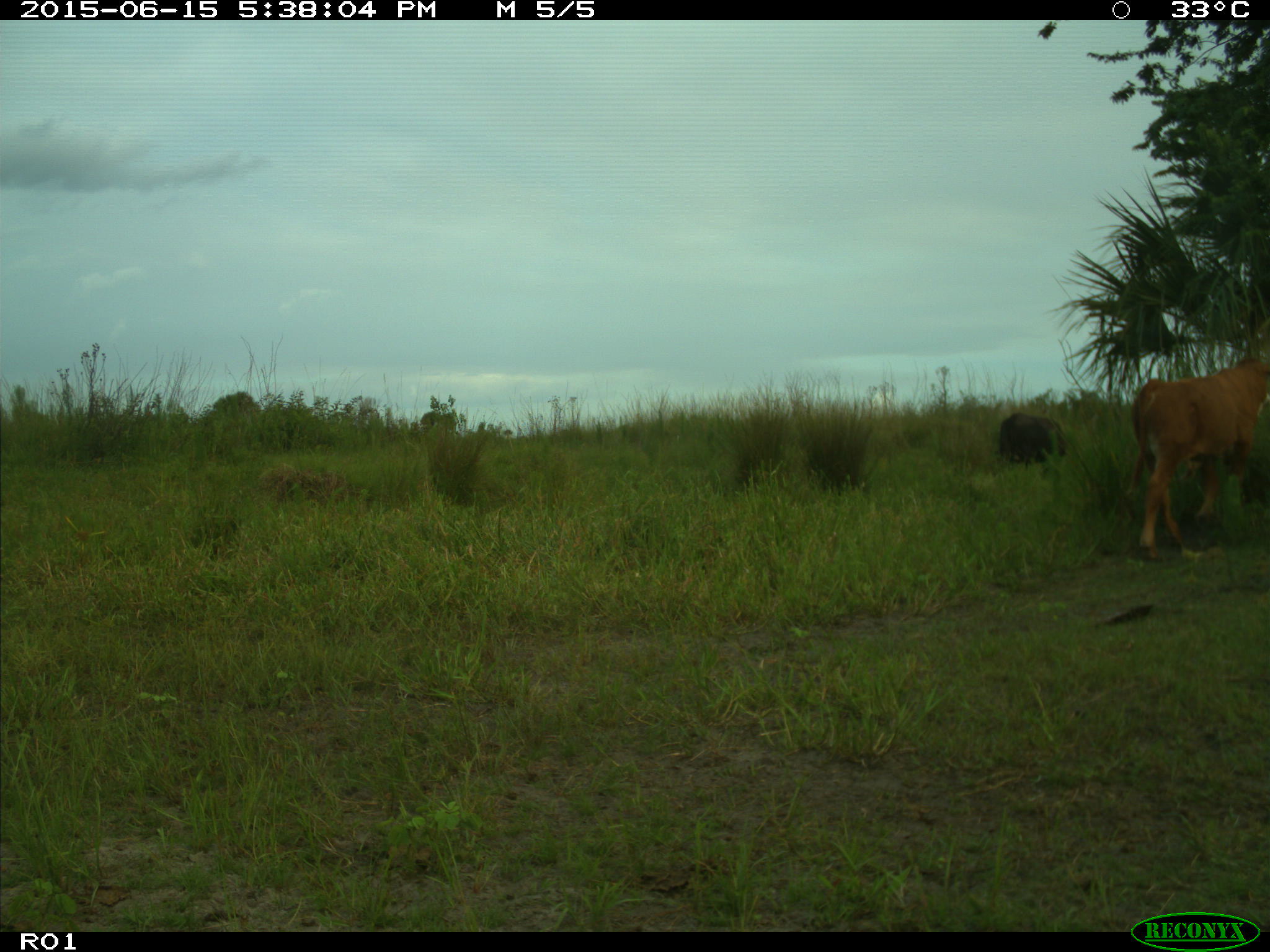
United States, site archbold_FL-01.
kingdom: Animalia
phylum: Chordata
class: Mammalia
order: Artiodactyla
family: Bovidae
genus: Bos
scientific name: Bos taurus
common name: domestic cow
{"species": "Bos taurus (domestic cow)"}